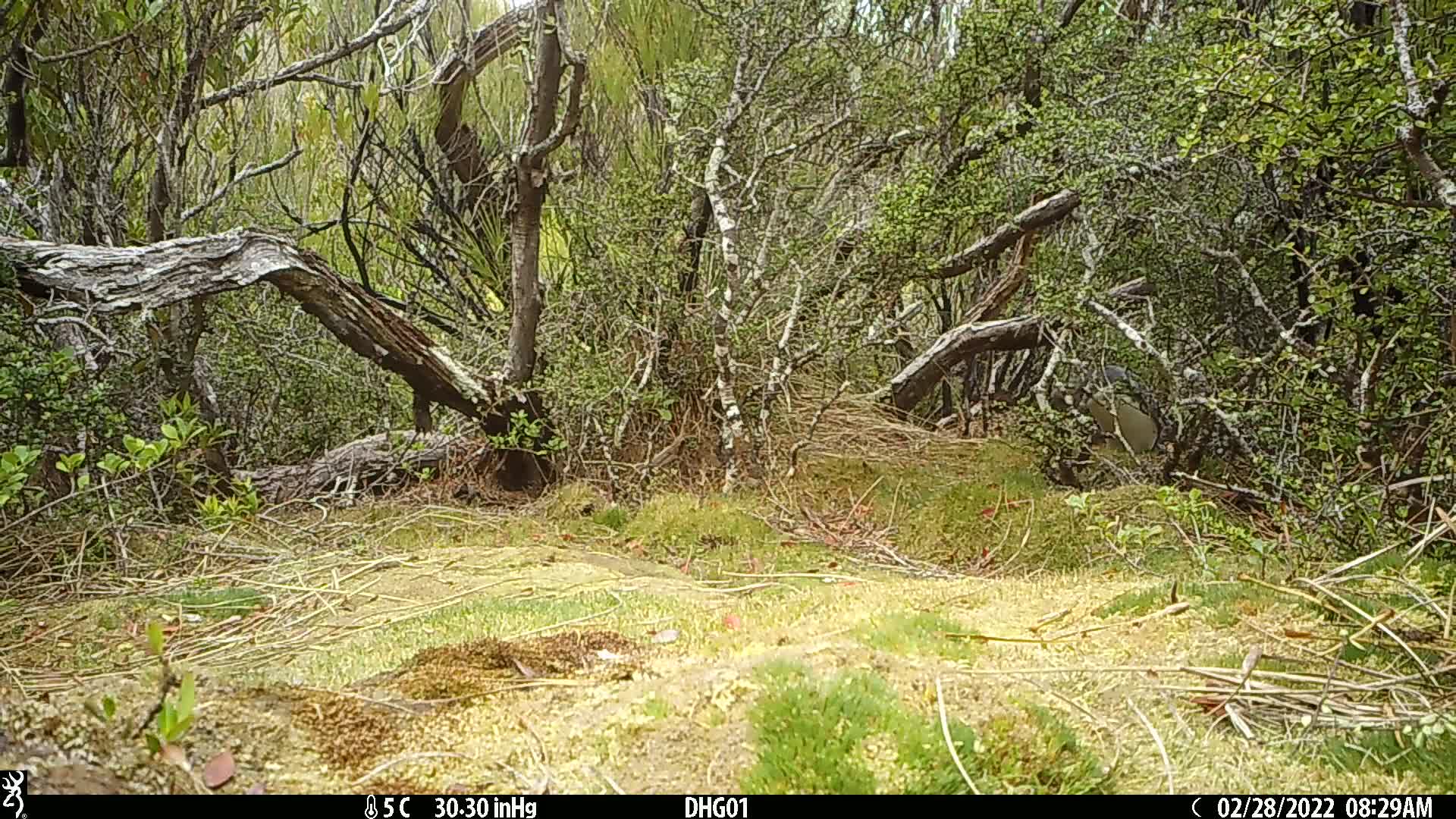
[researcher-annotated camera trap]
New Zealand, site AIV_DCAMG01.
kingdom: Animalia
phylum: Chordata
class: Aves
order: Sphenisciformes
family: Spheniscidae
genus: Megadyptes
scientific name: Megadyptes antipodes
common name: yellow-eyed penguin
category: yellow eyed penguin